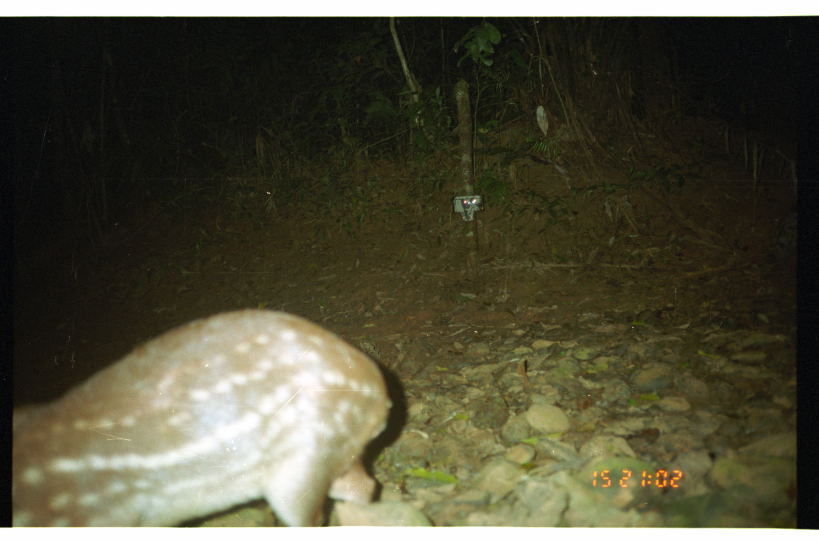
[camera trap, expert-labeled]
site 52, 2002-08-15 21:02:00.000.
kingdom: Animalia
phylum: Chordata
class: Mammalia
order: Rodentia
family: Cuniculidae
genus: Cuniculus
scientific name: Cuniculus paca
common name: spotted paca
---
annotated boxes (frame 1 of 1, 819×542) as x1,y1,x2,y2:
cuniculus paca: 12,307,392,527